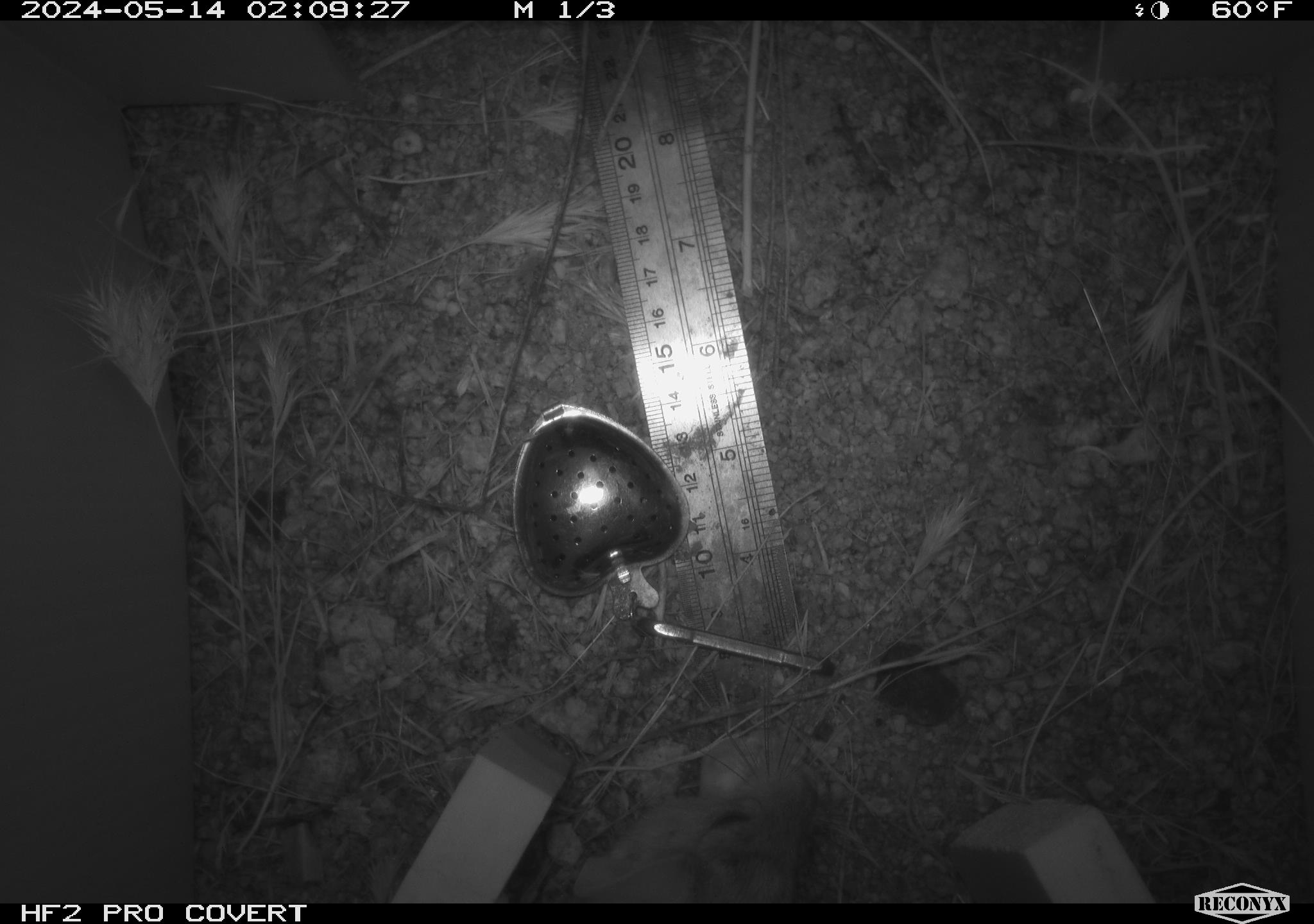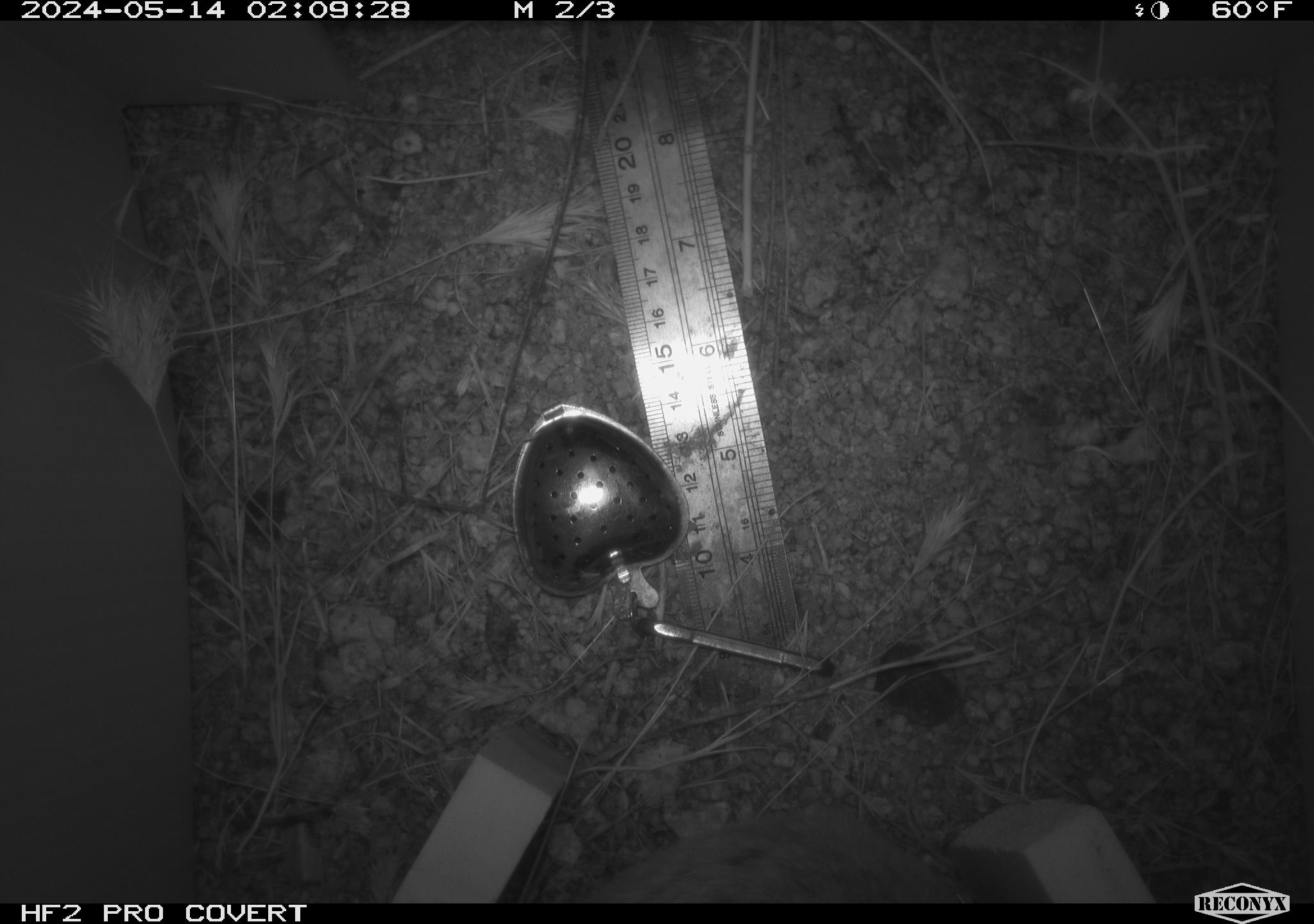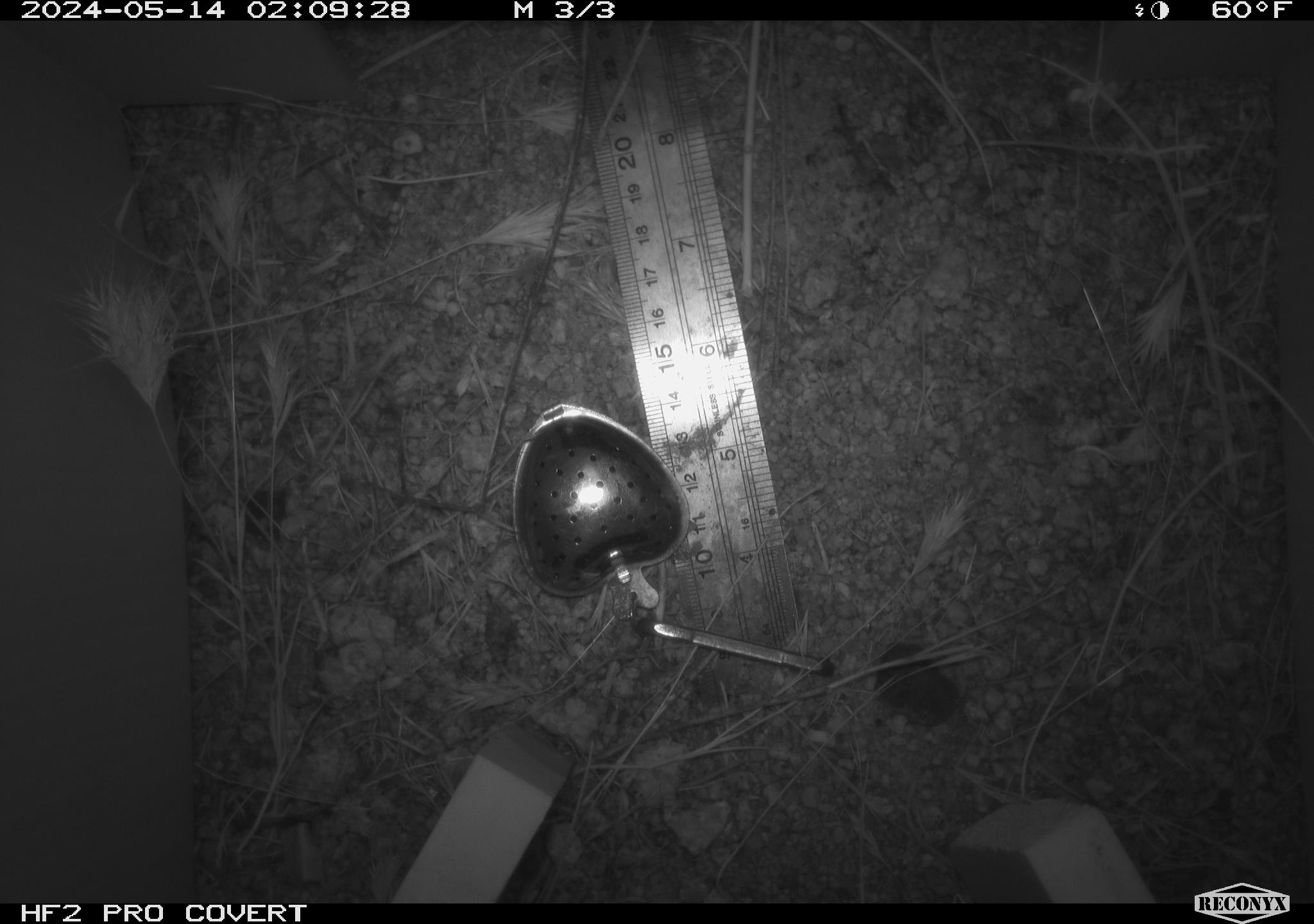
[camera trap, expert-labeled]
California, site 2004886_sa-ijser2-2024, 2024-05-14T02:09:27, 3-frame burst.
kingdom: Animalia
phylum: Chordata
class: Mammalia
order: Rodentia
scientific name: Rodentia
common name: woodrat or rat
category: woodrat or rat species